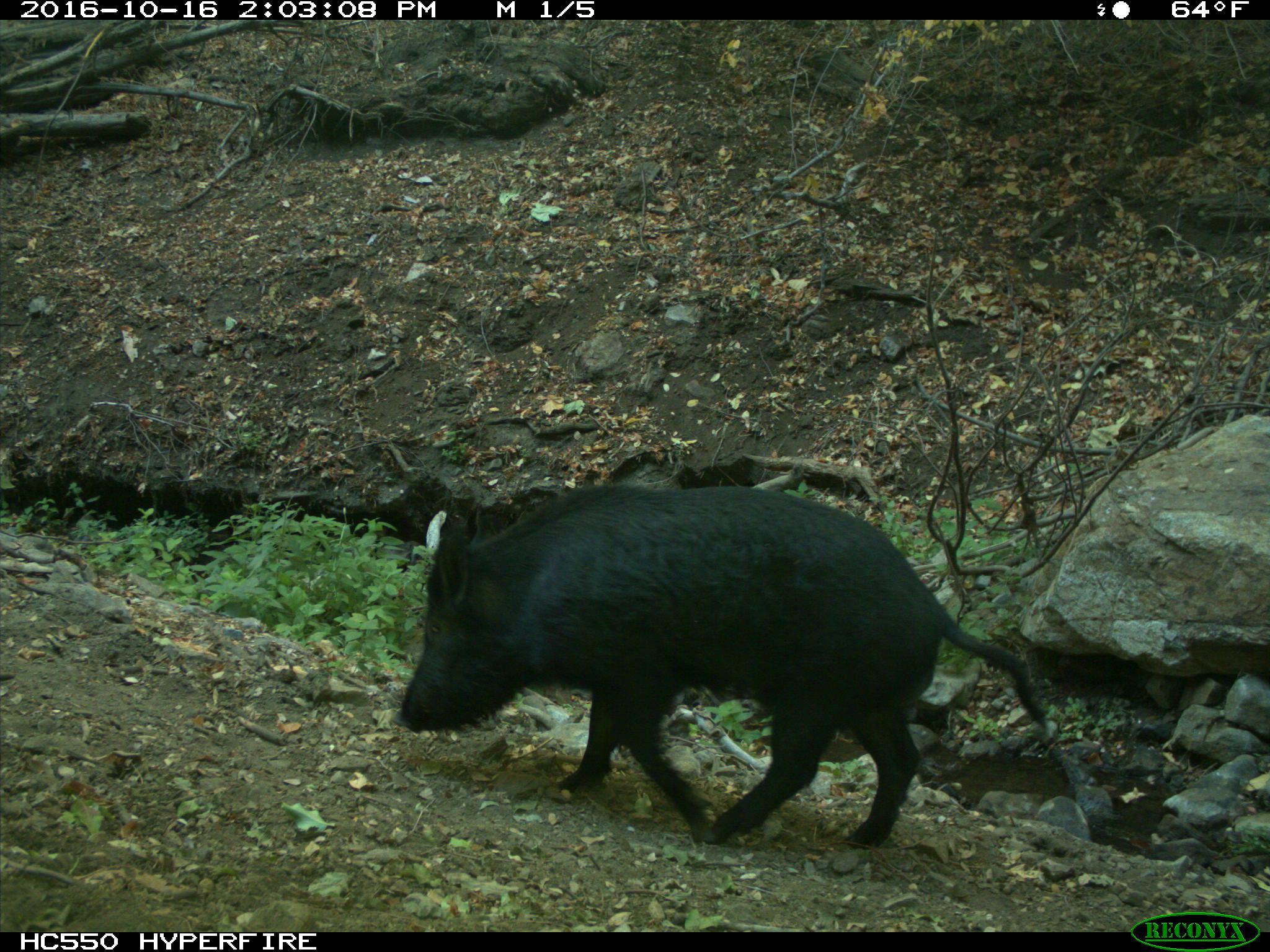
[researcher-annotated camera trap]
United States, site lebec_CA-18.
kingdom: Animalia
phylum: Chordata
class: Mammalia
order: Artiodactyla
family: Suidae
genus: Sus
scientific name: Sus scrofa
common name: wild boar